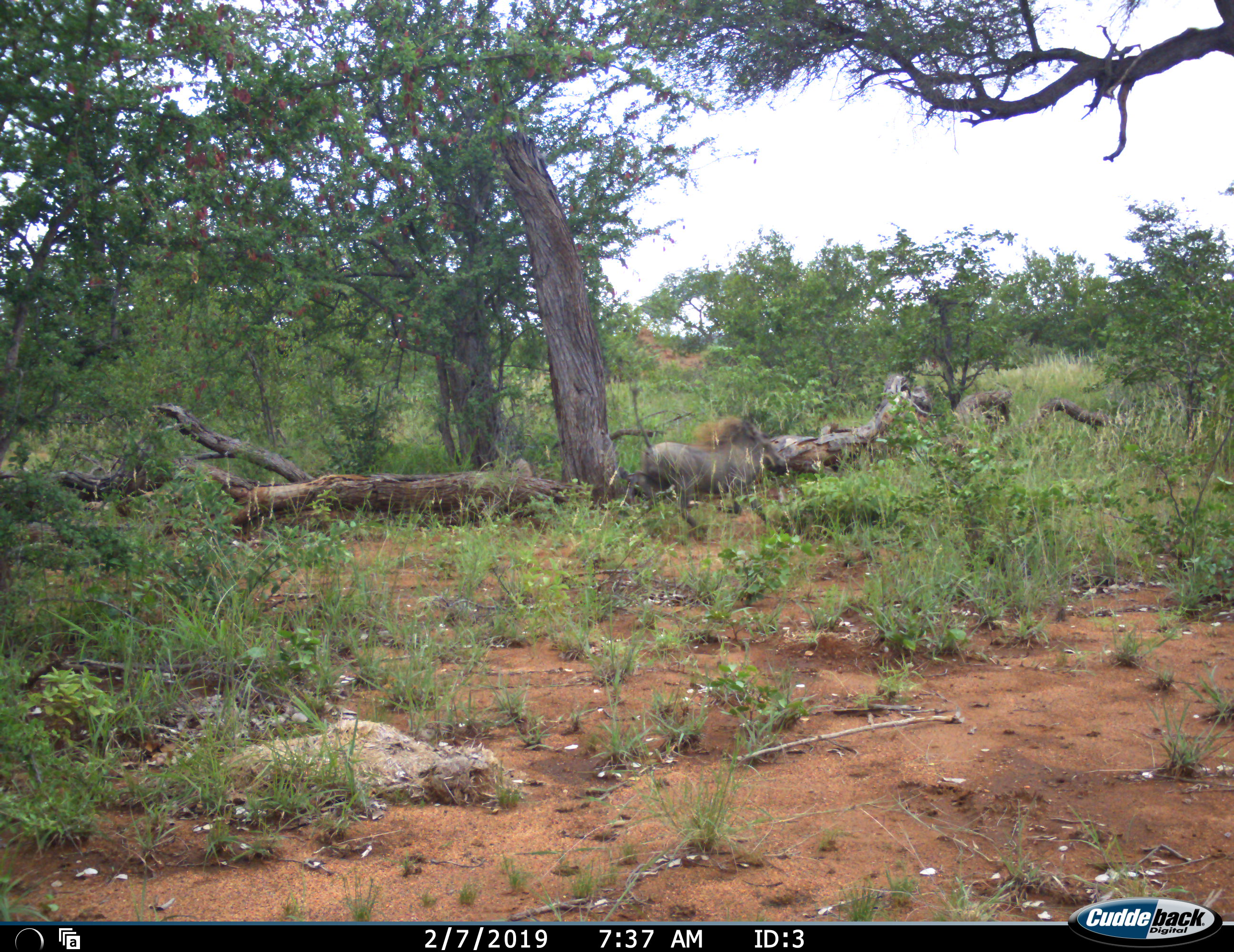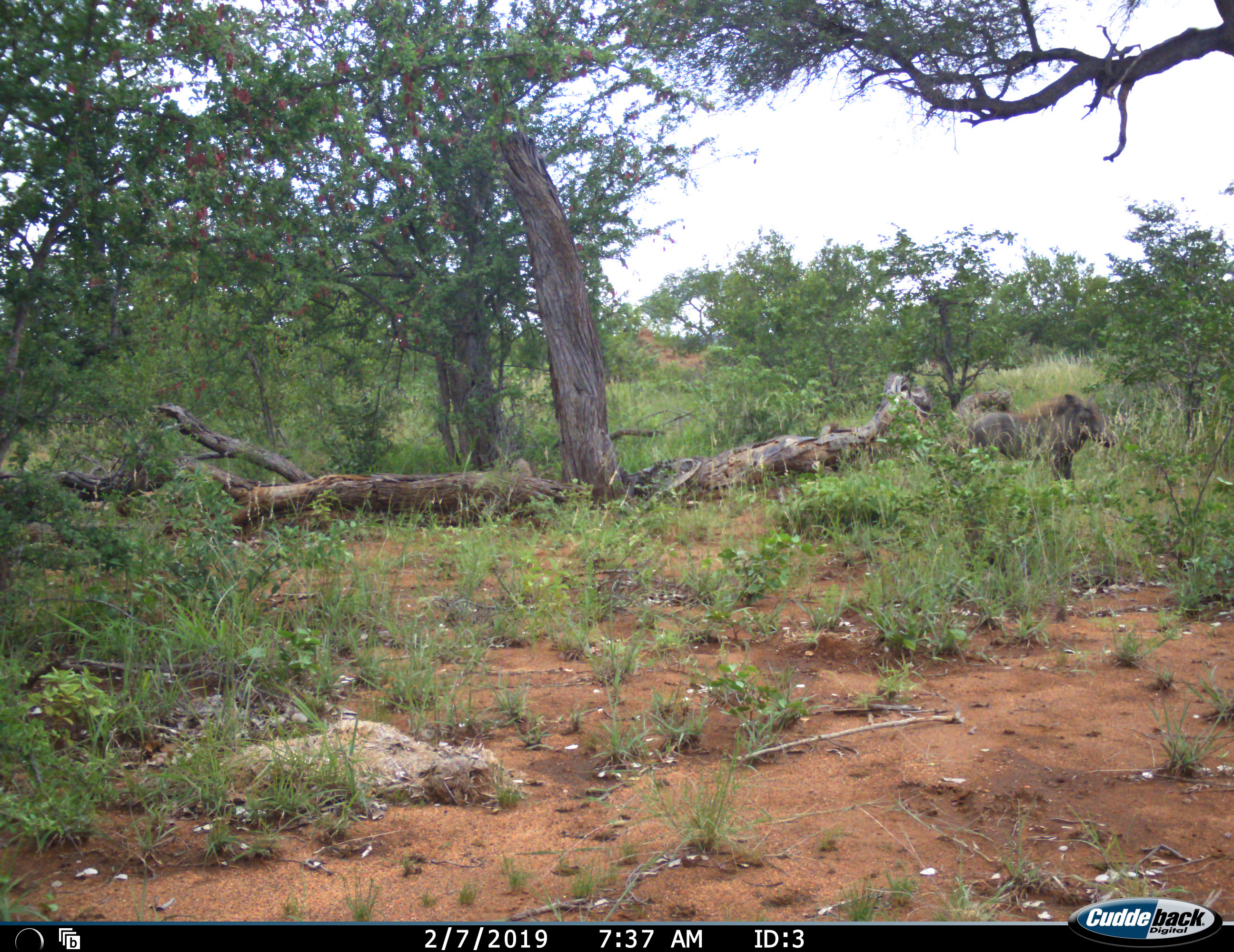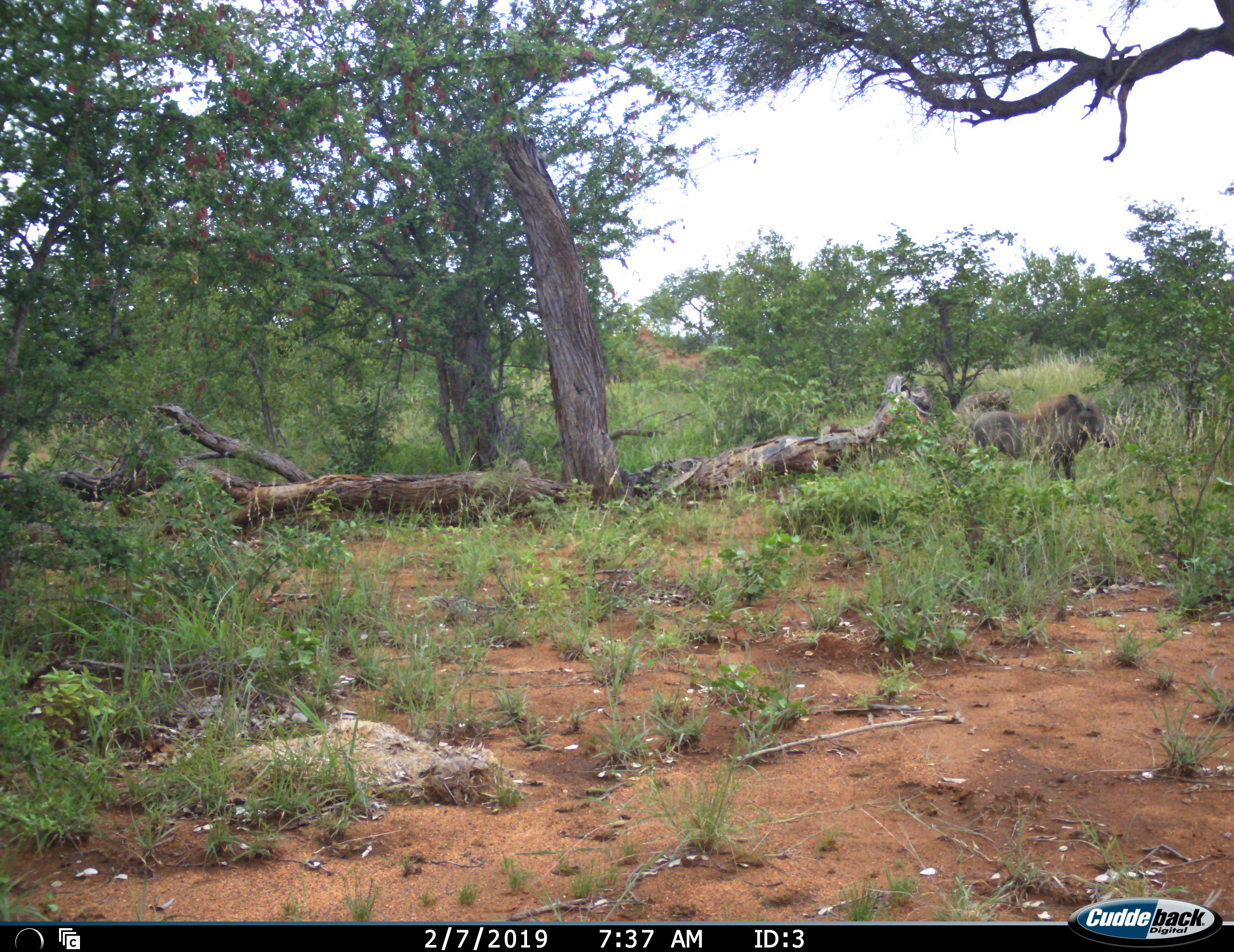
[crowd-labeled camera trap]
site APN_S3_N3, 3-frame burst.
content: unidentified animal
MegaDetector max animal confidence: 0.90